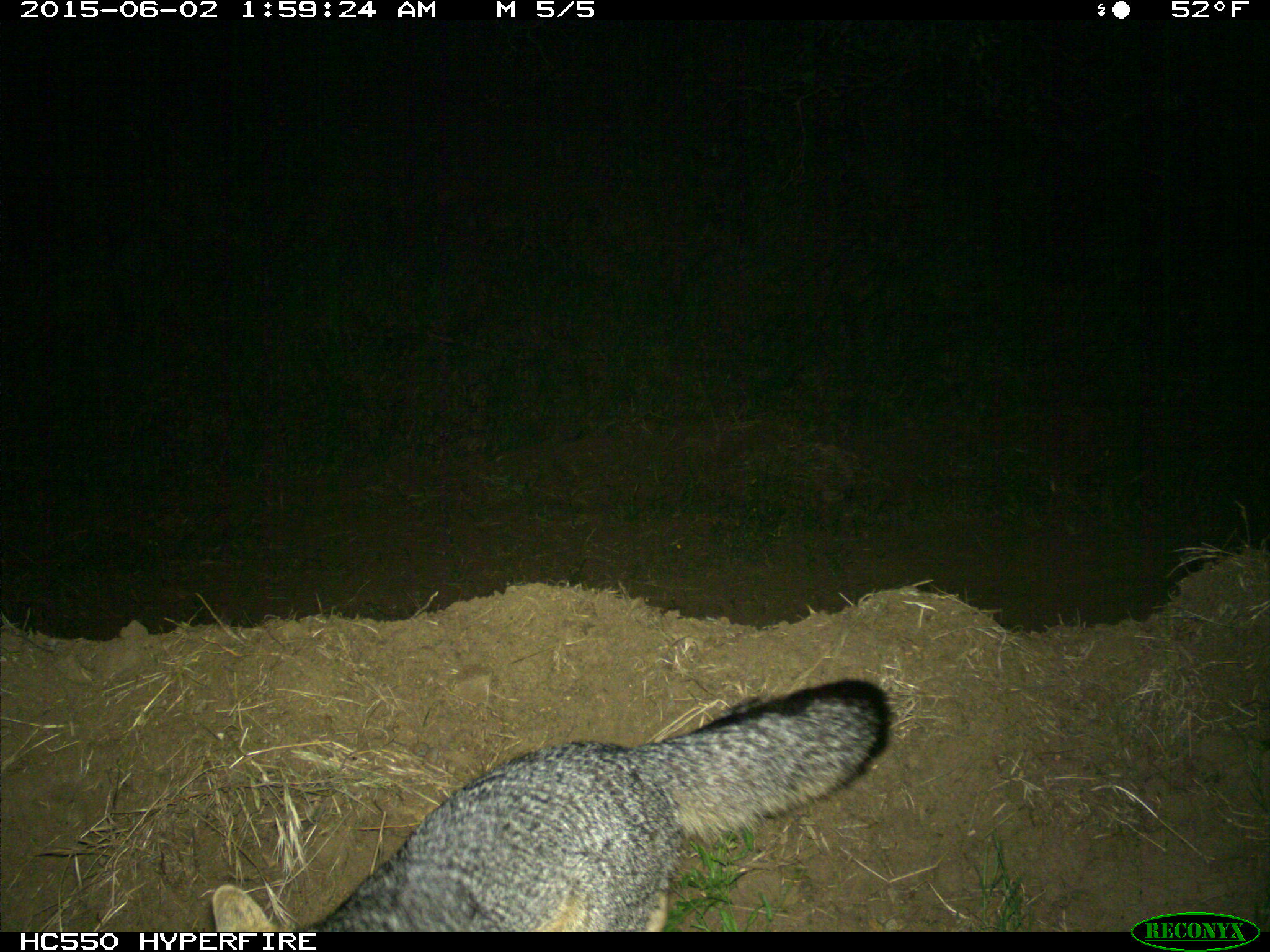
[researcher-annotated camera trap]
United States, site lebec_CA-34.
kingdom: Animalia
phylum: Chordata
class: Mammalia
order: Carnivora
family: Canidae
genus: Urocyon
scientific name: Urocyon cinereoargenteus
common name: gray fox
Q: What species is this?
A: Urocyon cinereoargenteus (gray fox).